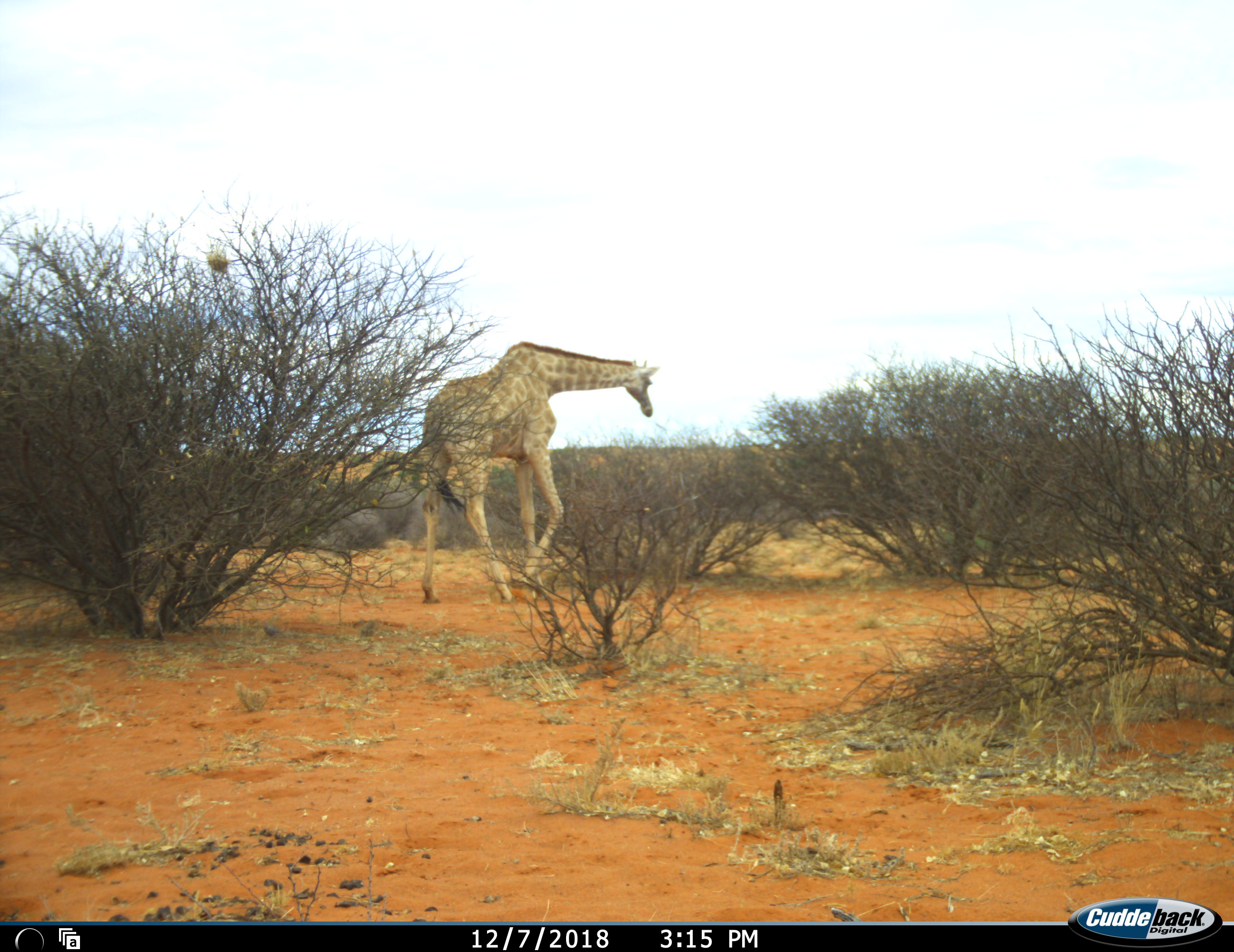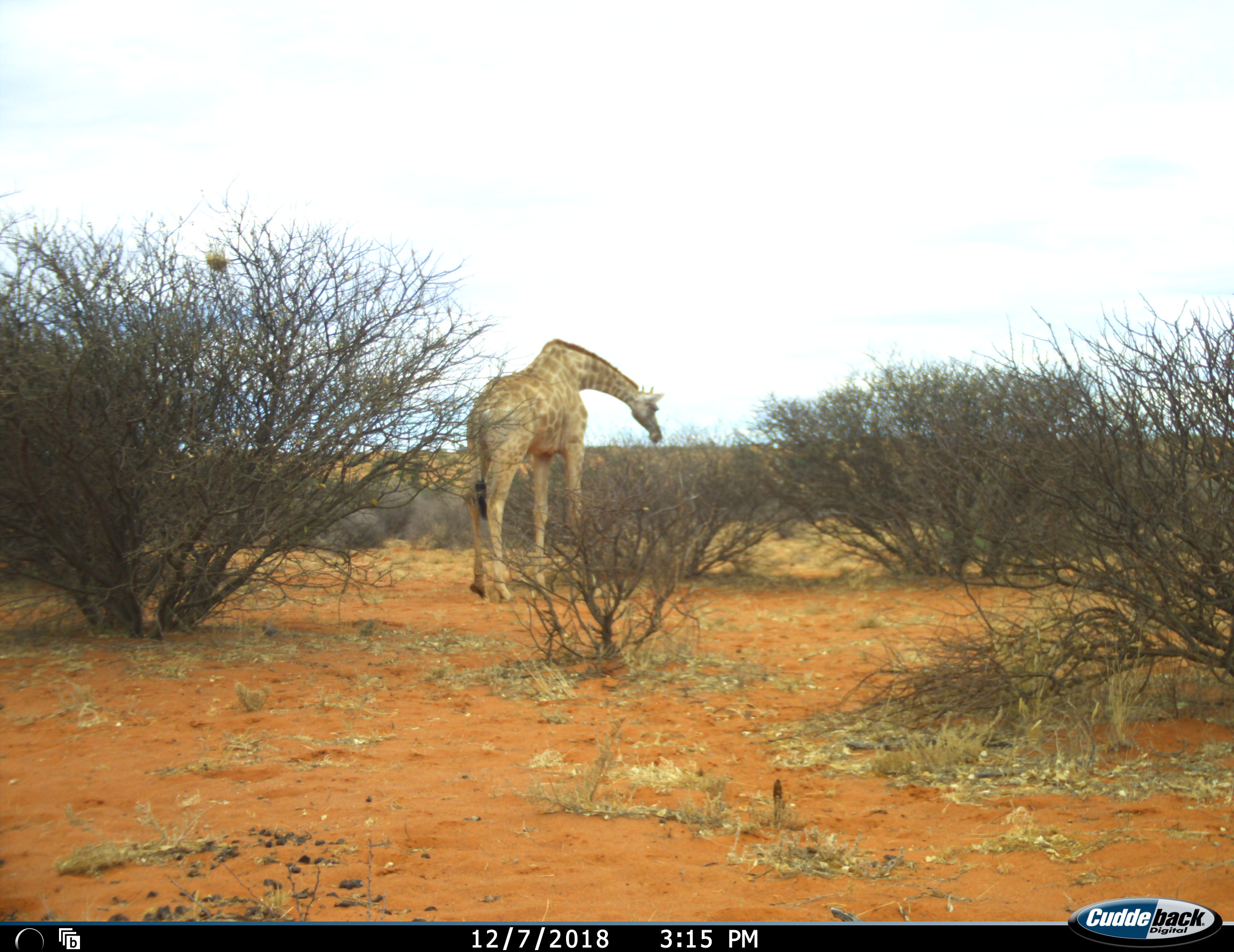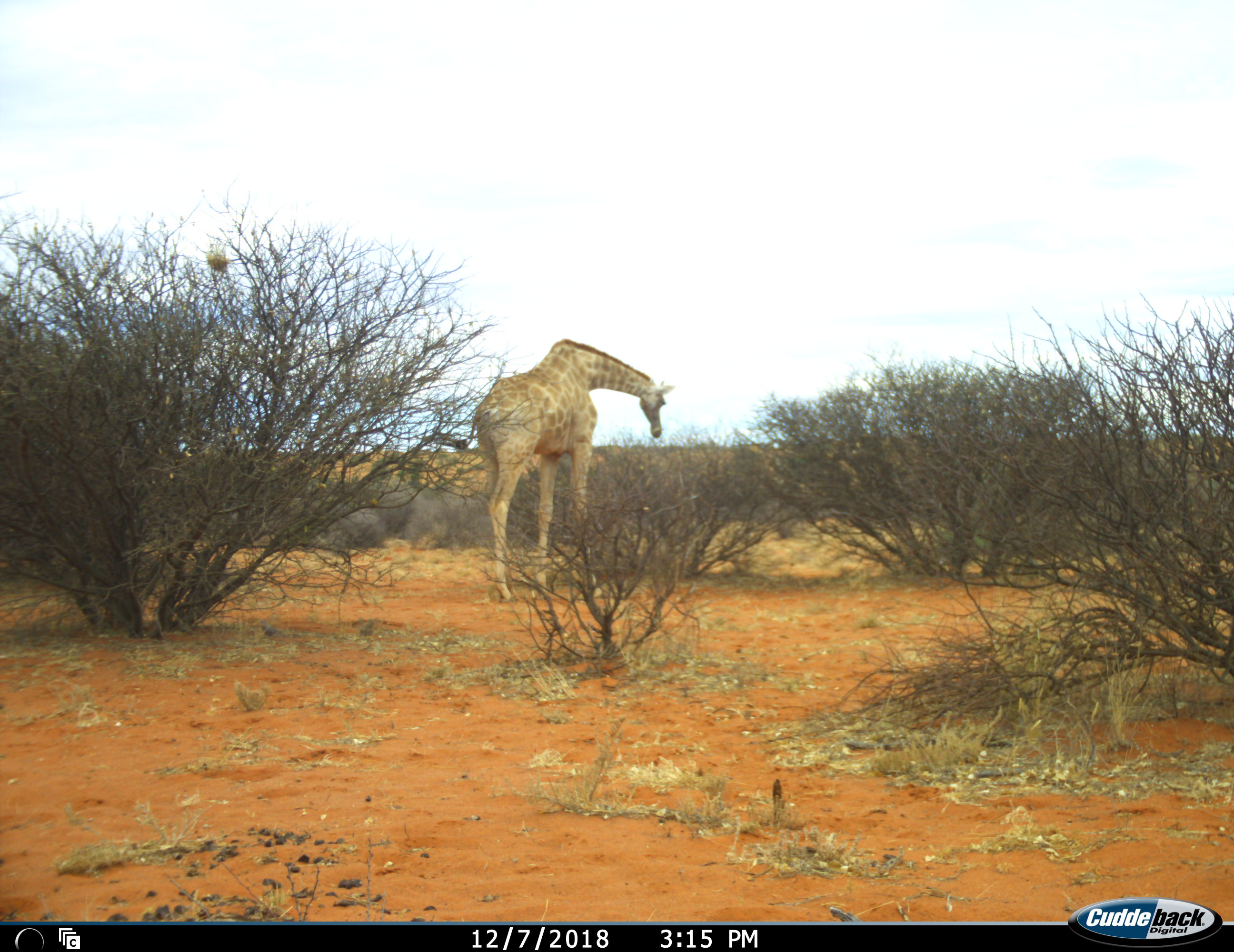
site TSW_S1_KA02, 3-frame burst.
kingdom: Animalia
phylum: Chordata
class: Mammalia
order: Artiodactyla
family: Giraffidae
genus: Giraffa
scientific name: Giraffa camelopardalis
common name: giraffe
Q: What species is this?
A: Giraffe (Giraffa camelopardalis).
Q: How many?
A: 1.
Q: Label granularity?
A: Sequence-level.